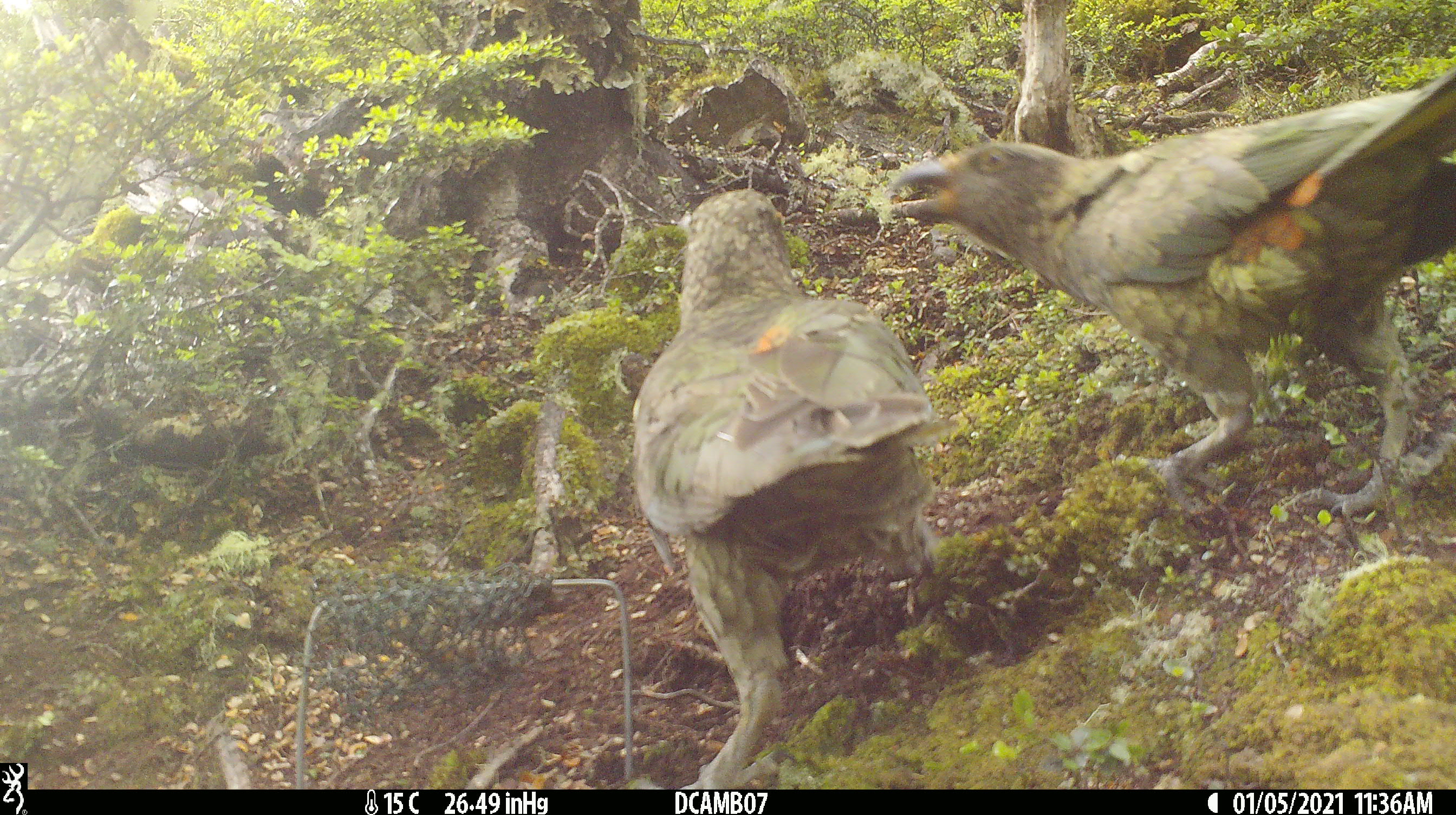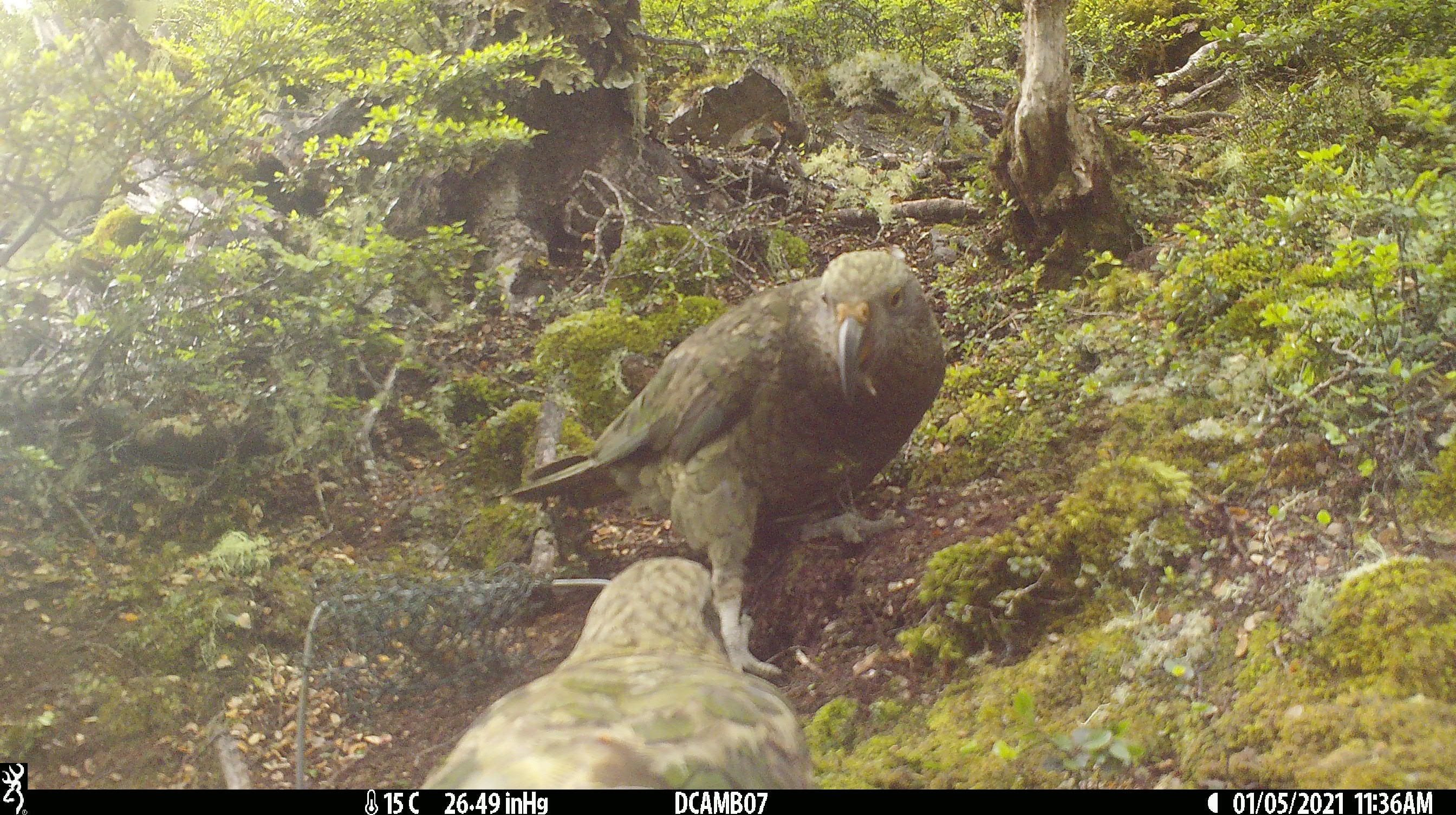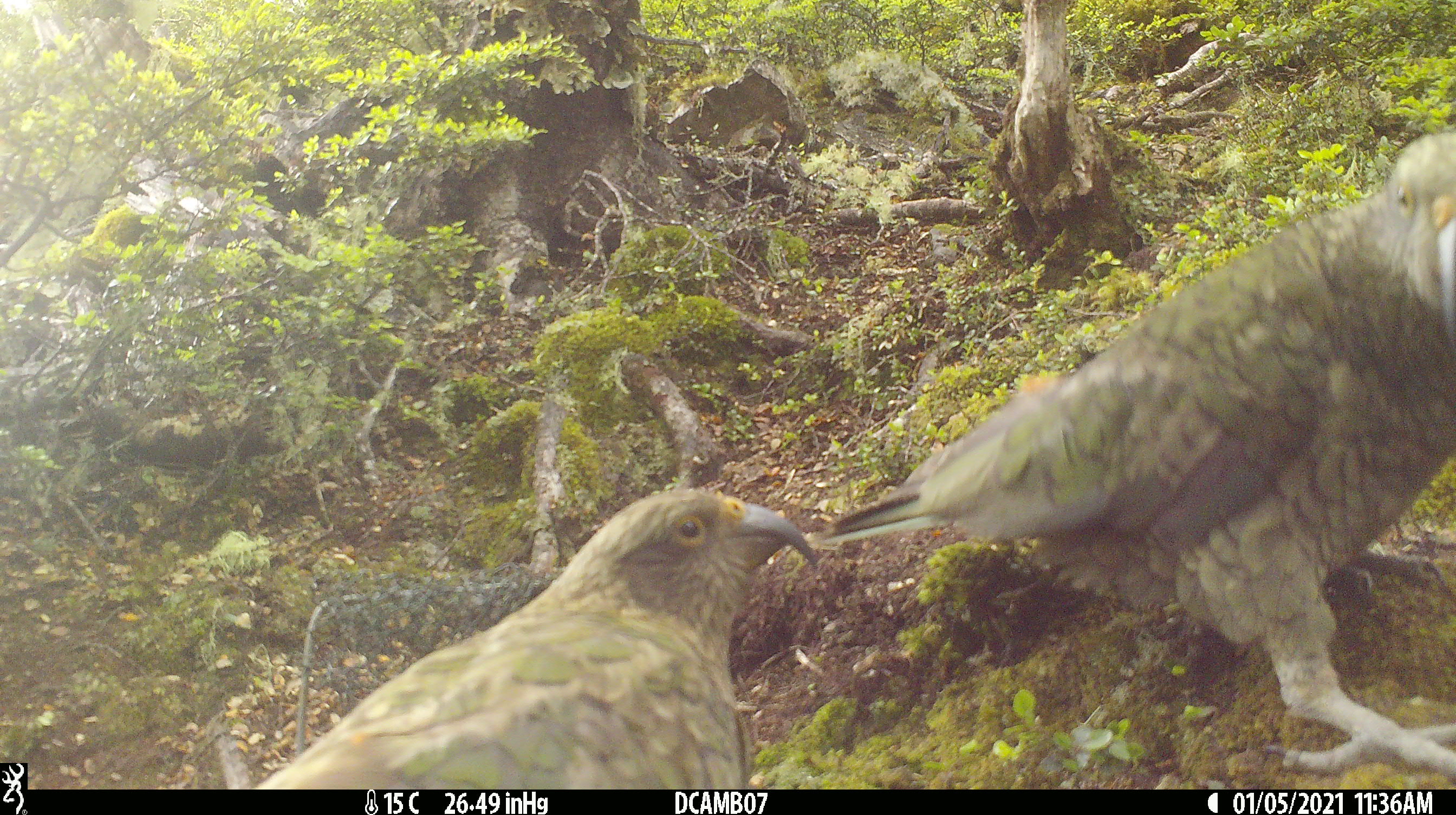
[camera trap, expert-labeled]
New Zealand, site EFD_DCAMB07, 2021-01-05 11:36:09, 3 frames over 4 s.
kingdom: Animalia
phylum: Chordata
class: Aves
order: Psittaciformes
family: Strigopidae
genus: Nestor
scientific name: Nestor notabilis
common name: kea